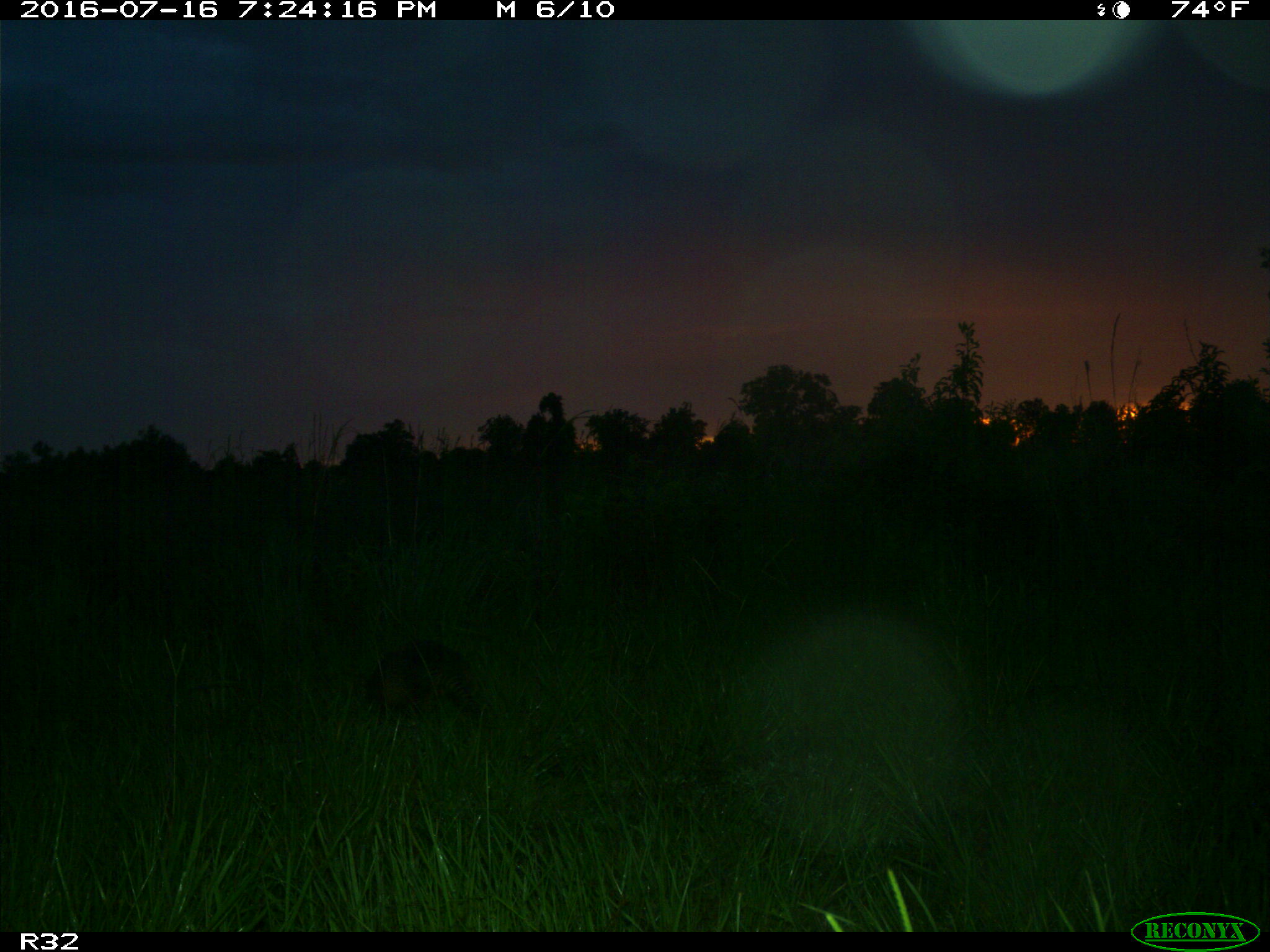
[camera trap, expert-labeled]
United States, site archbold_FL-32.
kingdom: Animalia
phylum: Chordata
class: Mammalia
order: Cingulata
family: Dasypodidae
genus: Dasypus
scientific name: Dasypus novemcinctus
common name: nine-banded armadillo